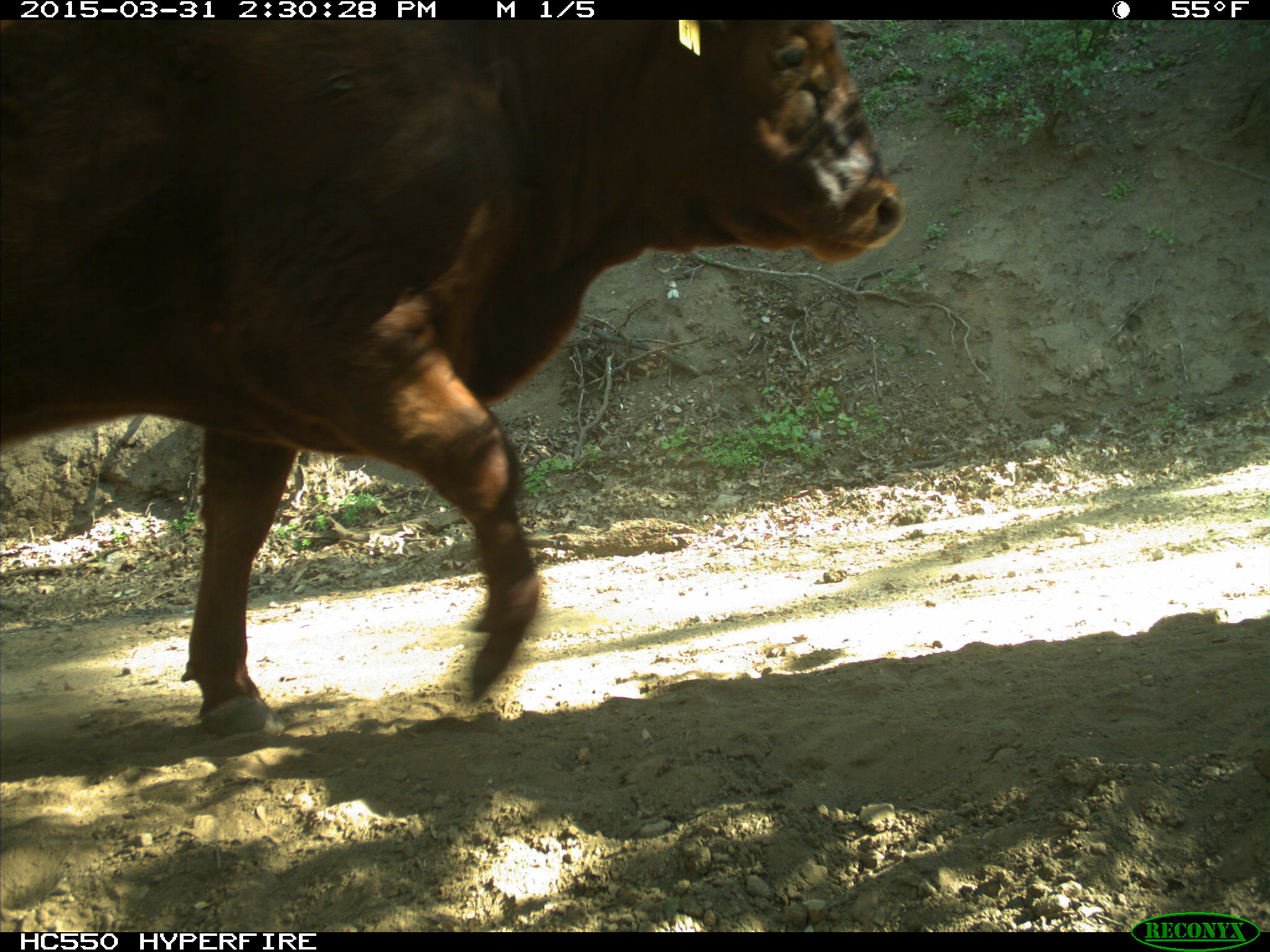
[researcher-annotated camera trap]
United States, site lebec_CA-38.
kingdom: Animalia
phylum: Chordata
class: Mammalia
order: Artiodactyla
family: Bovidae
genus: Bos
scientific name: Bos taurus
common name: domestic cow